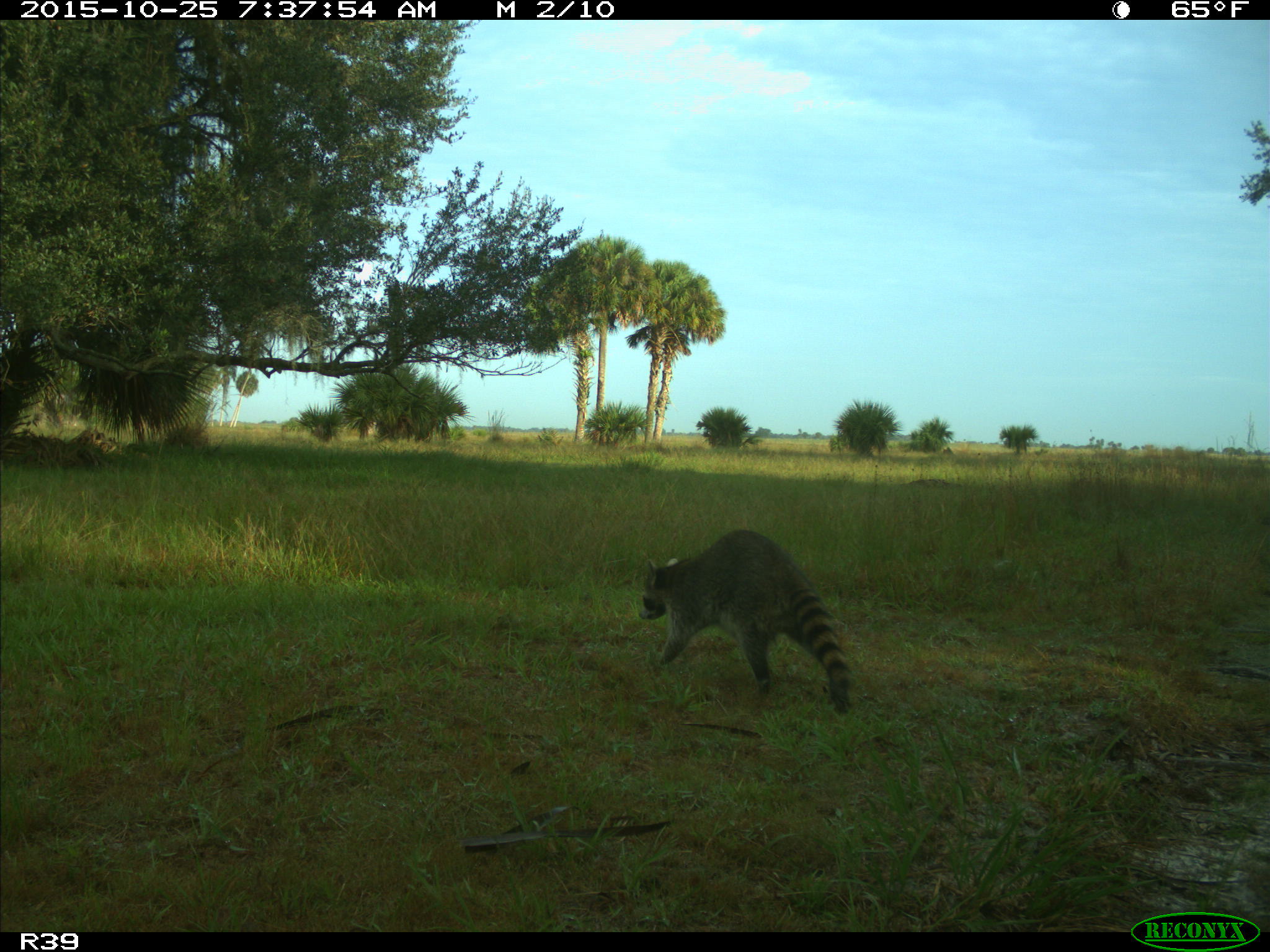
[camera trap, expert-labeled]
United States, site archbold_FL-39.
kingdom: Animalia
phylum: Chordata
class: Mammalia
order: Carnivora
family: Procyonidae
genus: Procyon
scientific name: Procyon lotor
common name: common raccoon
Procyon lotor (common raccoon).